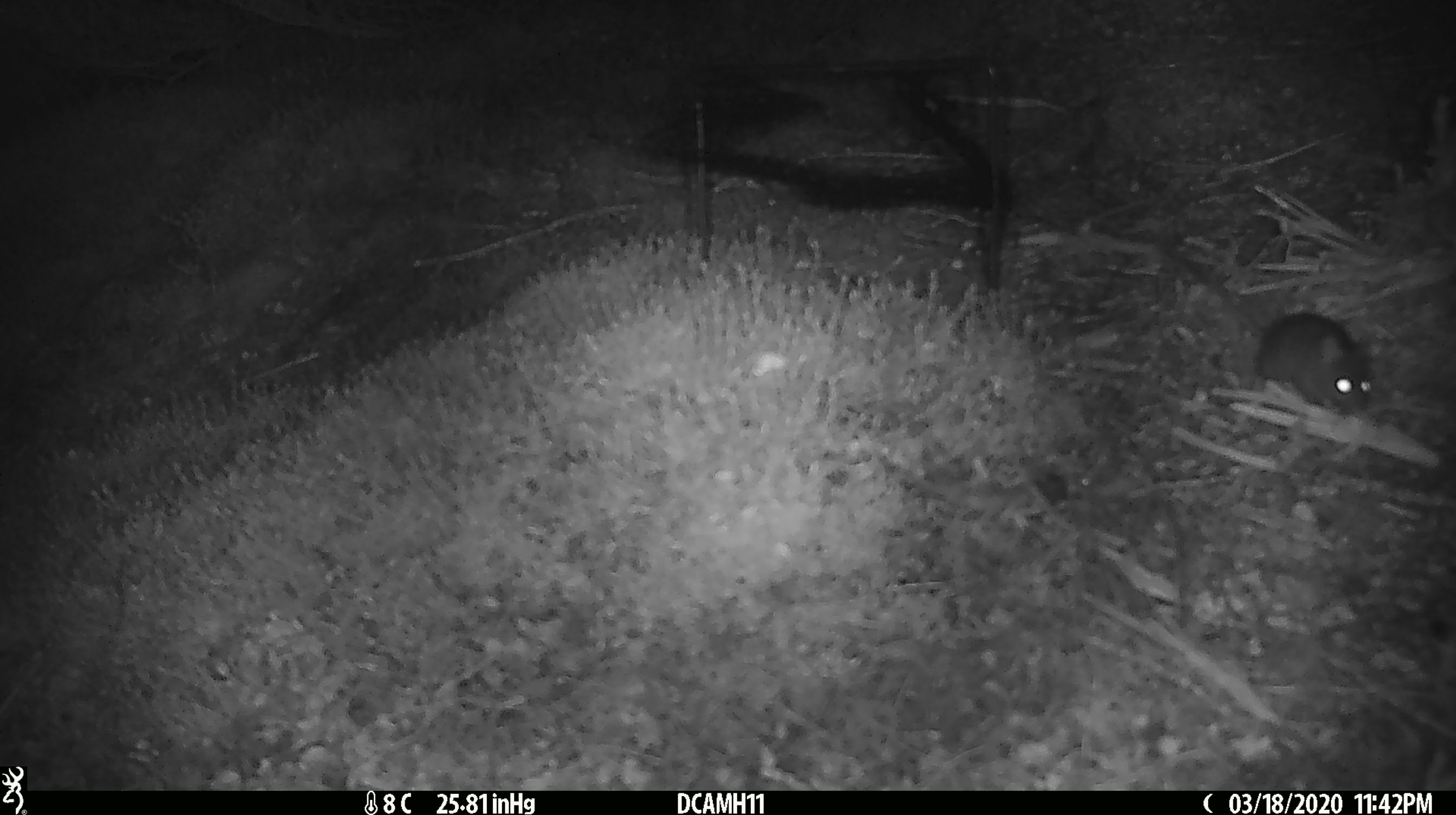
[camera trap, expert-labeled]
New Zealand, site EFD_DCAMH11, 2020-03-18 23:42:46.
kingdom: Animalia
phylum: Chordata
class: Mammalia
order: Rodentia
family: Muridae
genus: Mus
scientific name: Mus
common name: mouse